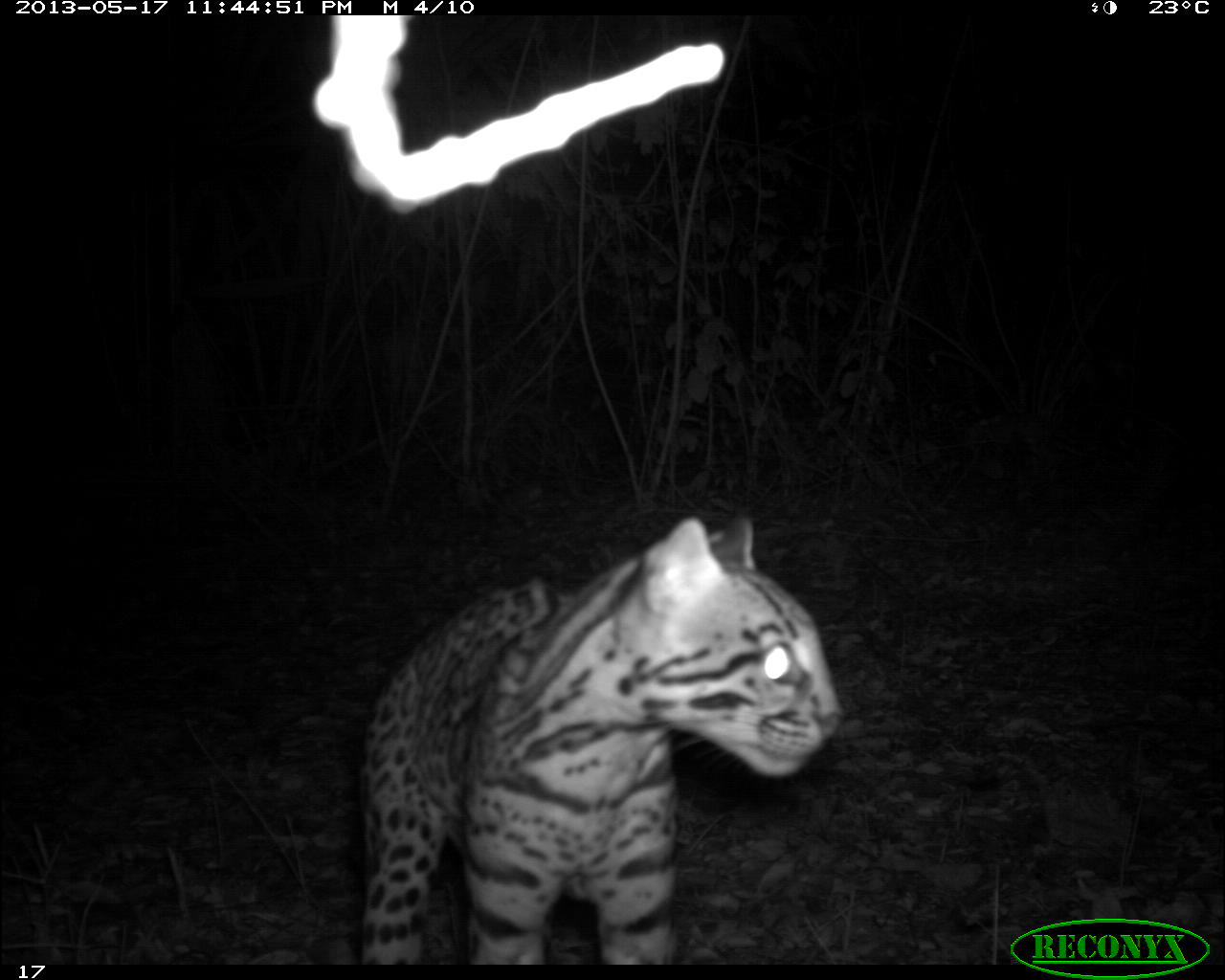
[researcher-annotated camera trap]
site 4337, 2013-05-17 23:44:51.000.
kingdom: Animalia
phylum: Chordata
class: Mammalia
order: Carnivora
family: Felidae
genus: Leopardus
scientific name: Leopardus pardalis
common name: ocelot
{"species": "Leopardus pardalis (ocelot)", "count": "1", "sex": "female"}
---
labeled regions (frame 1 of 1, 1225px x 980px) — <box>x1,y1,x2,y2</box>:
leopardus pardalis: <box>356,511,845,961</box>